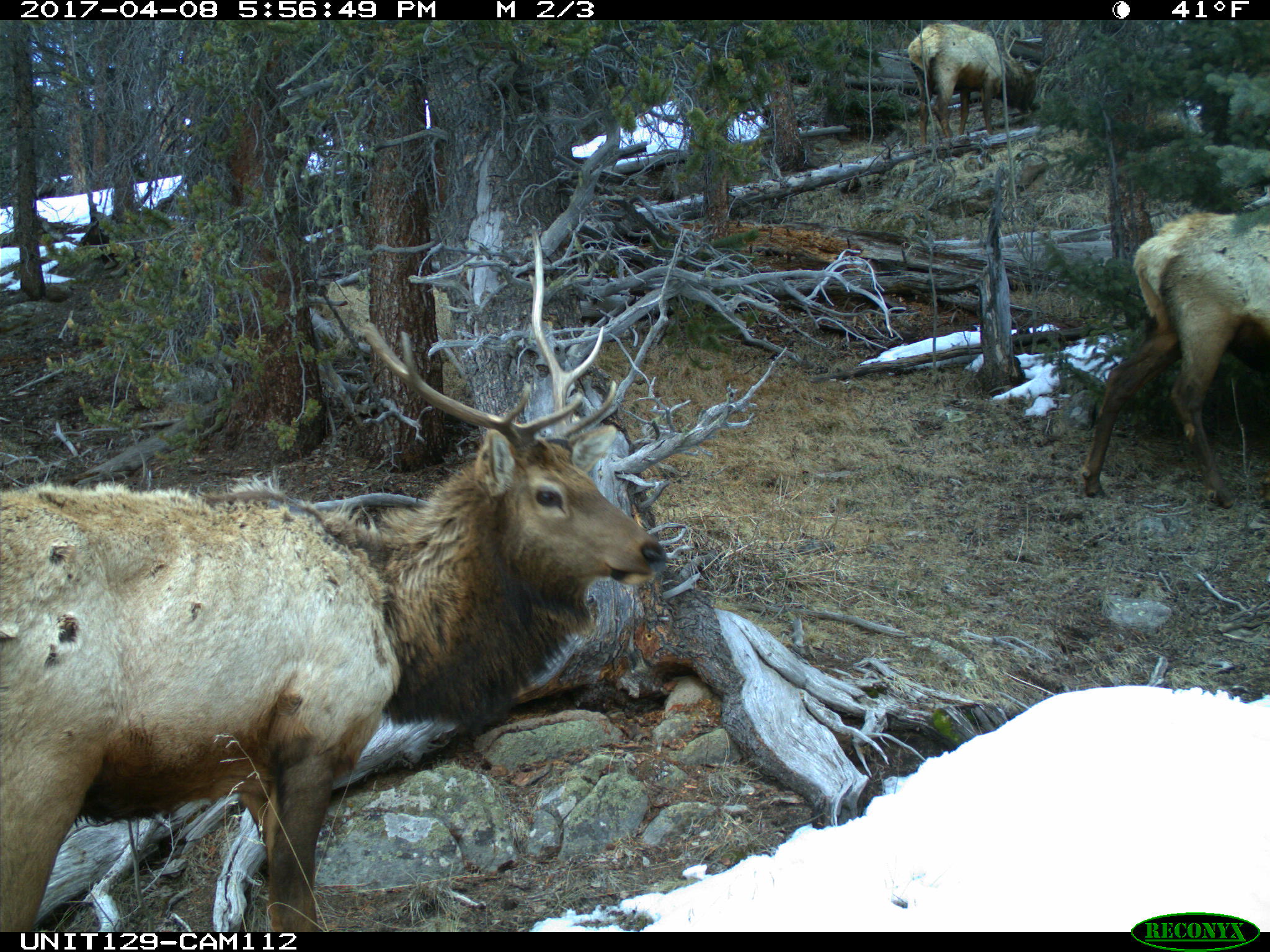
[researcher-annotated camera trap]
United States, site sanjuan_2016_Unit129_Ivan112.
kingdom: Animalia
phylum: Chordata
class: Mammalia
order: Artiodactyla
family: Cervidae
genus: Cervus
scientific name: Cervus elaphus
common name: red deer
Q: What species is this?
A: Cervus elaphus (red deer).